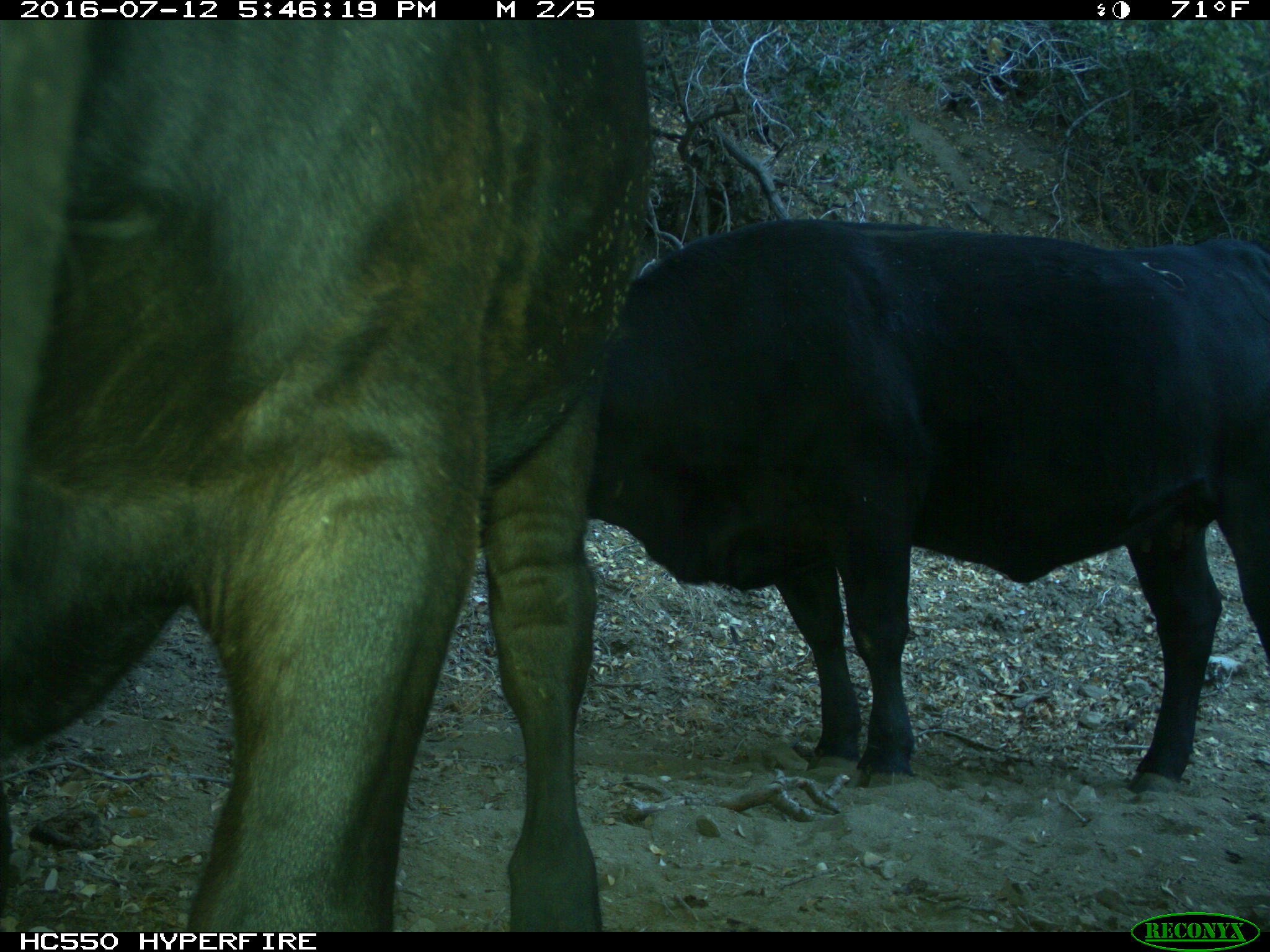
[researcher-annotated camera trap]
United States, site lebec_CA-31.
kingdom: Animalia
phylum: Chordata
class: Mammalia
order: Artiodactyla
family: Bovidae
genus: Bos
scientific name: Bos taurus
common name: domestic cow